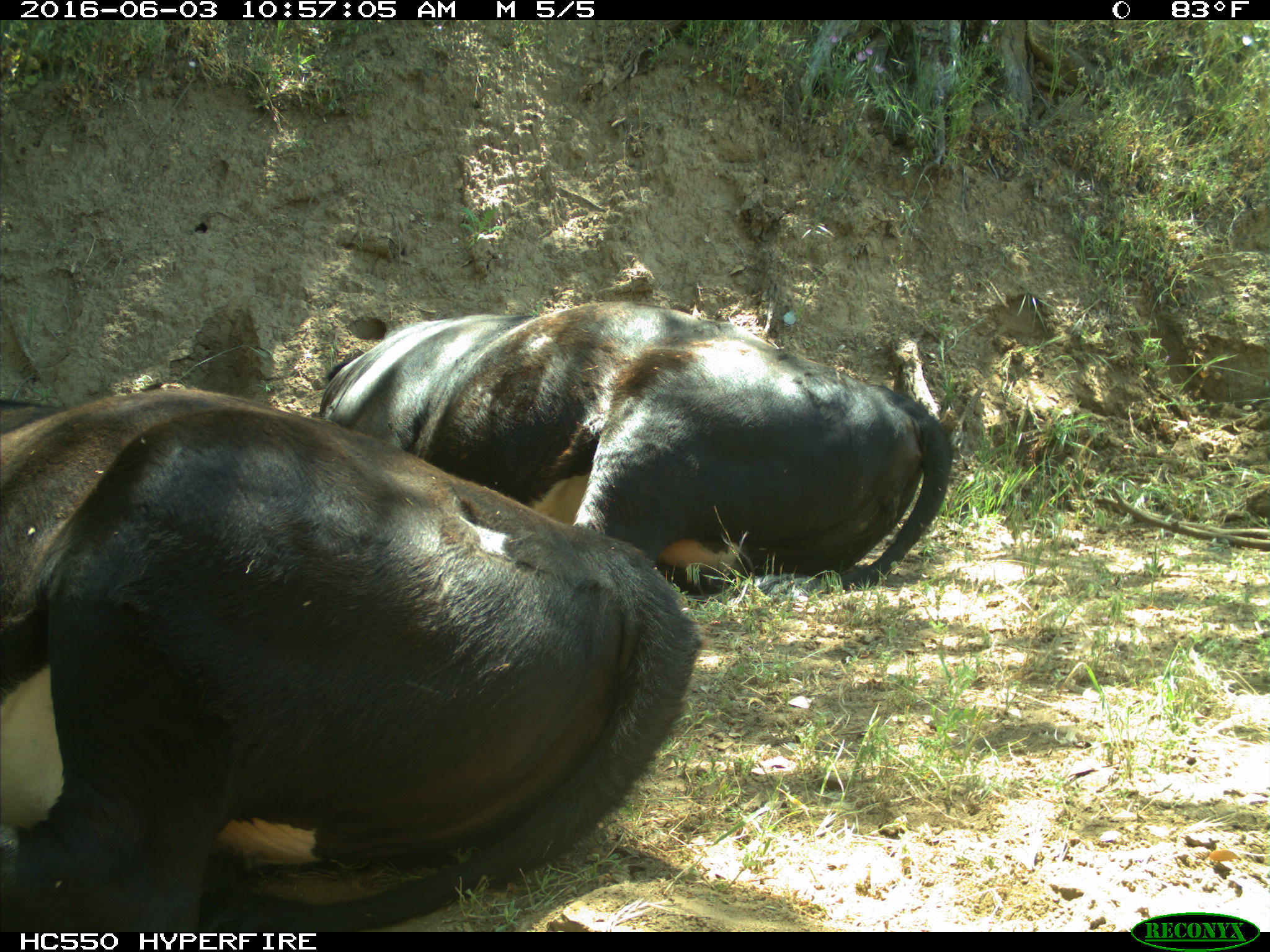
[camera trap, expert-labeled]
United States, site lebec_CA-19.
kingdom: Animalia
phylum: Chordata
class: Mammalia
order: Artiodactyla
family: Bovidae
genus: Bos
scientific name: Bos taurus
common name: domestic cow